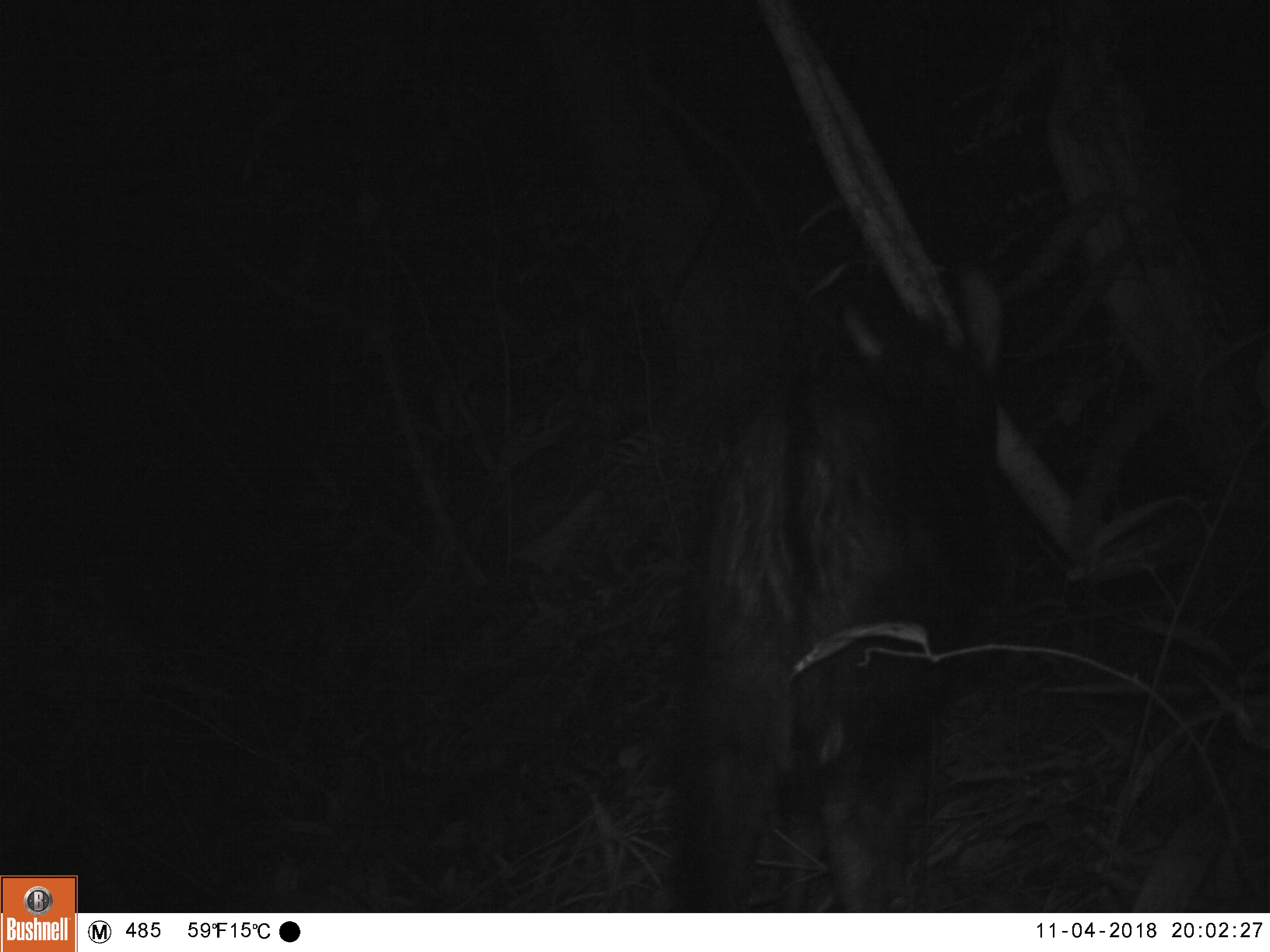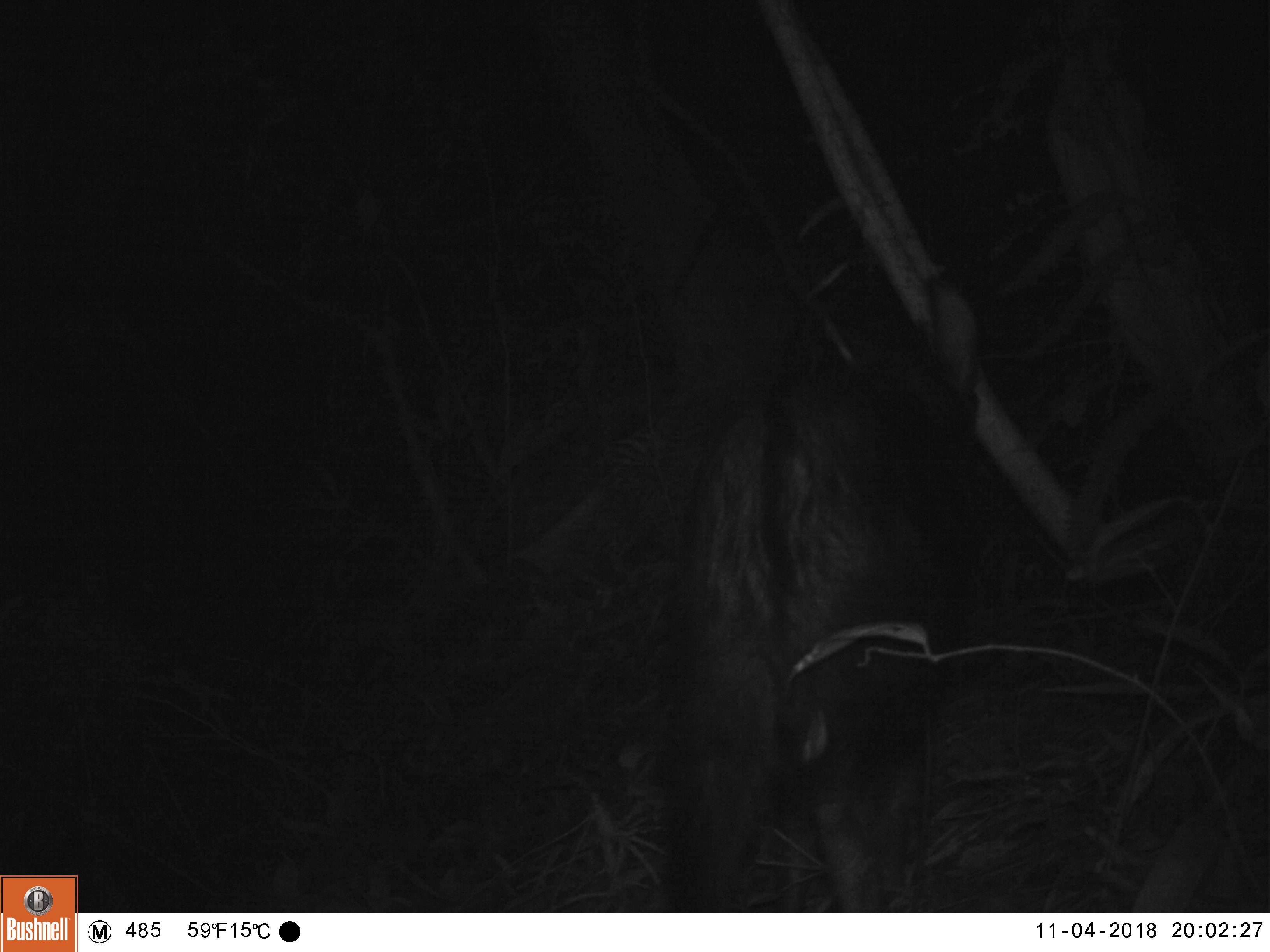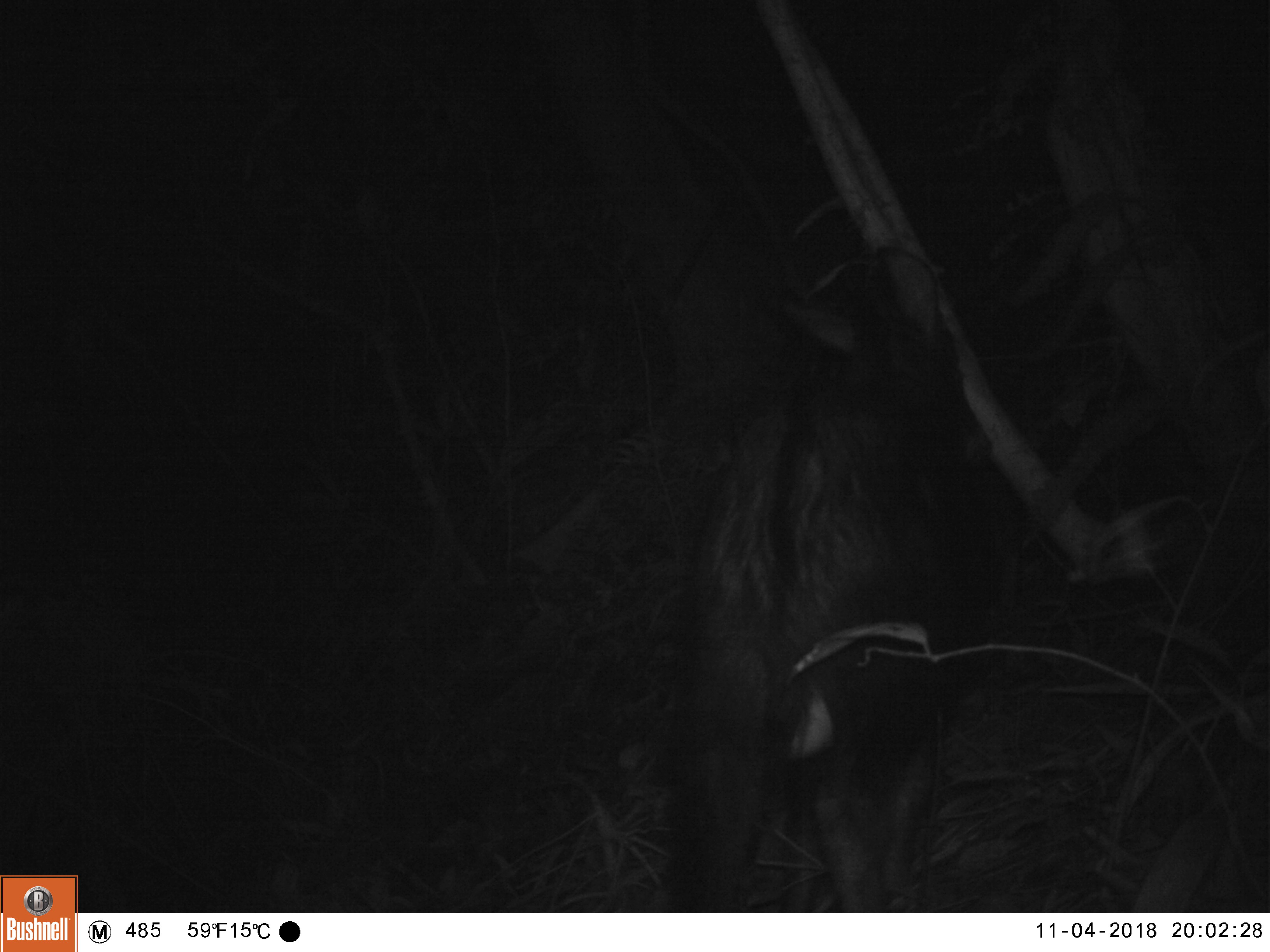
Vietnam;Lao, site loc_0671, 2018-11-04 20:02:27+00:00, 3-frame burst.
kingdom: Animalia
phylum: Chordata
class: Mammalia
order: Artiodactyla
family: Bovidae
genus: Capricornis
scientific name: Capricornis sumatraensis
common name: chinese serow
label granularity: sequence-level